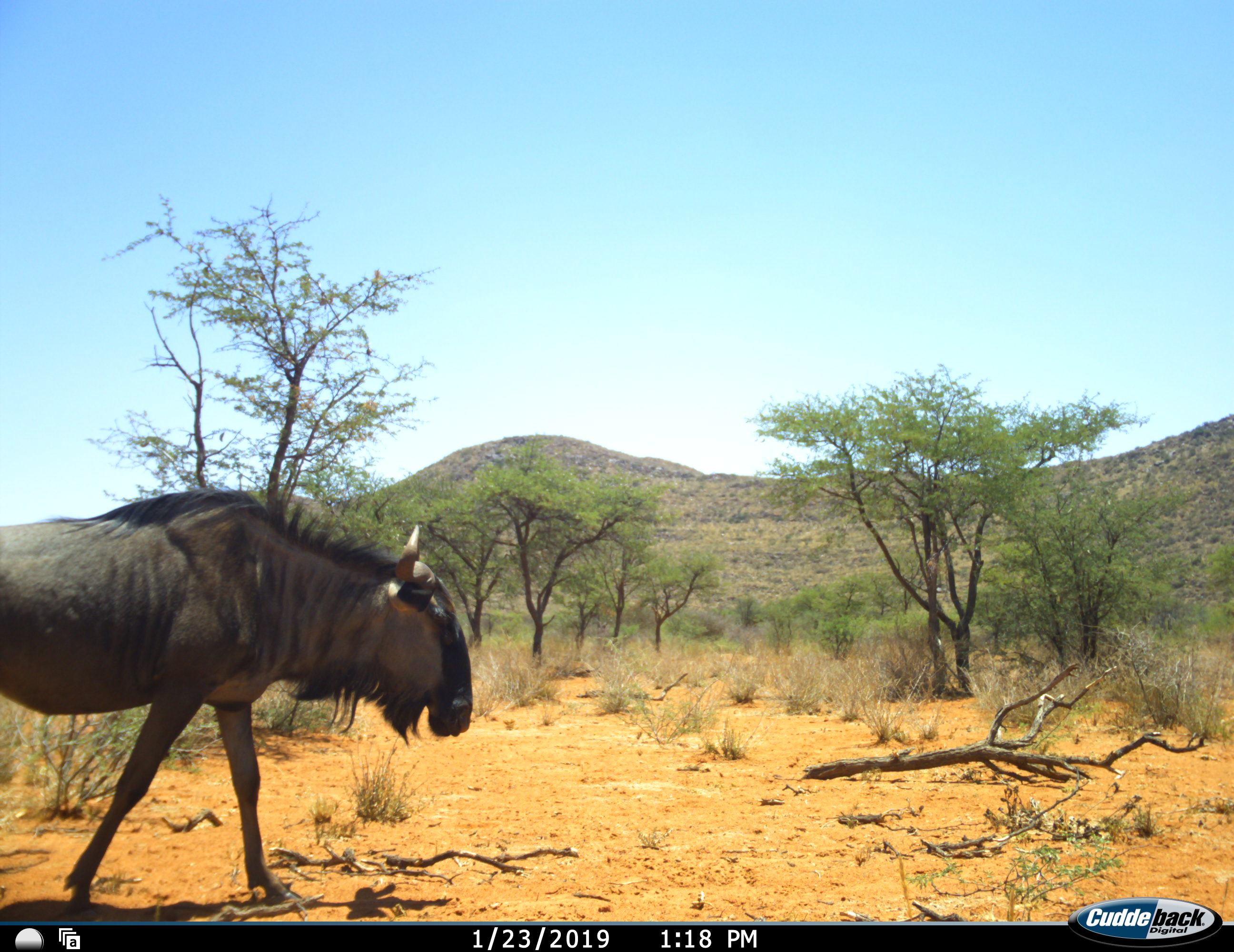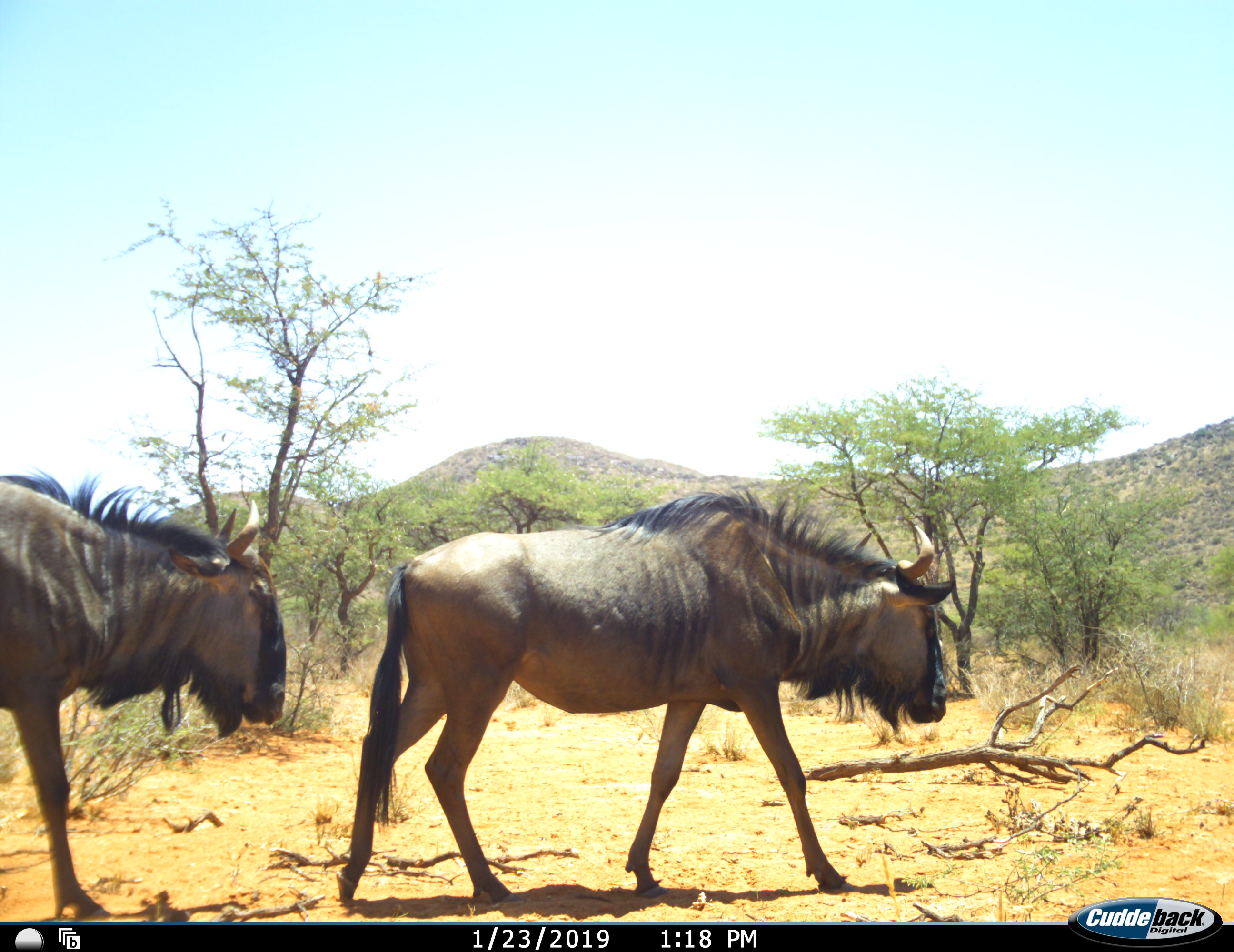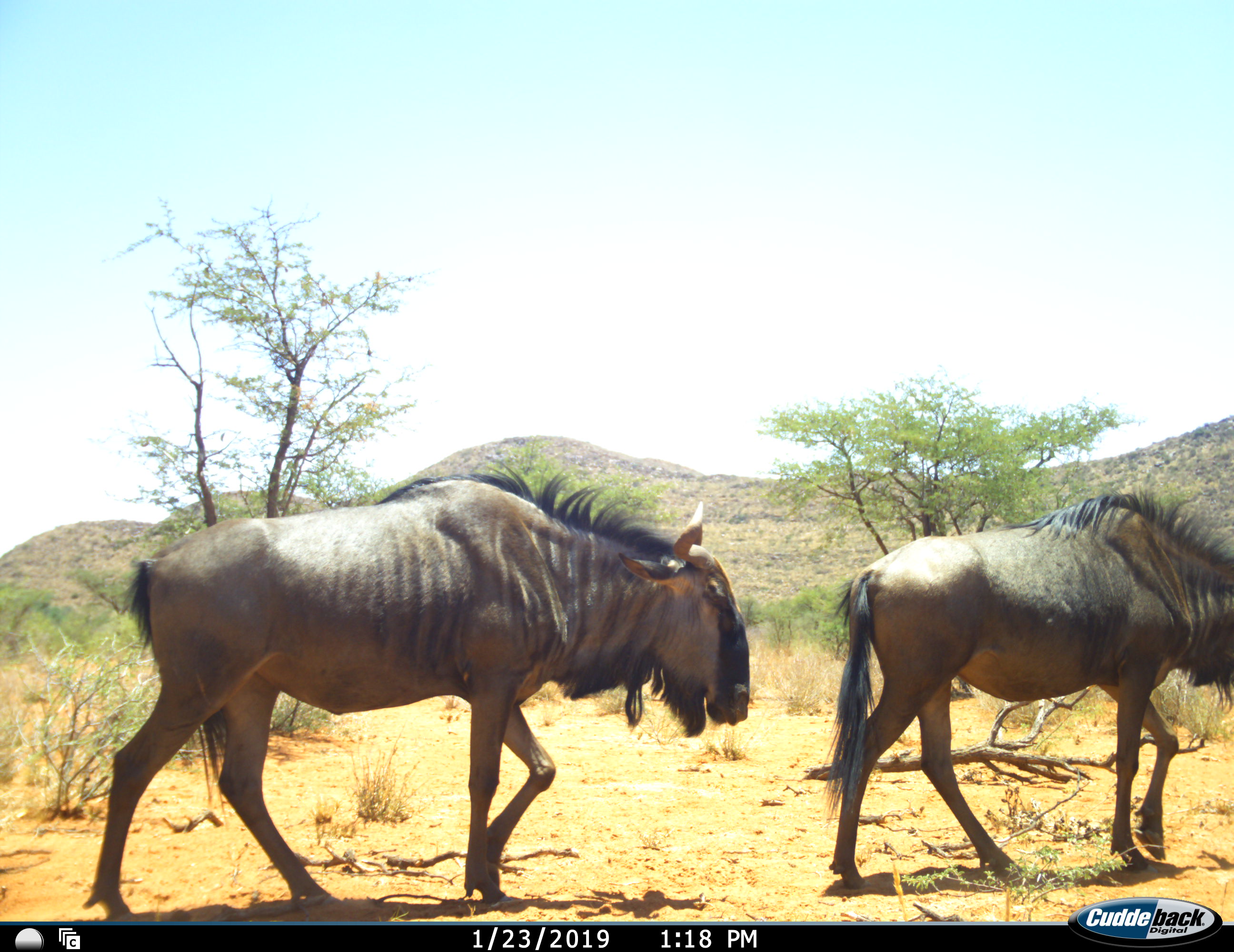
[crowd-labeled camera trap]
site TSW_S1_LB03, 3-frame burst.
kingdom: Animalia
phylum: Chordata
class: Mammalia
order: Artiodactyla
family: Bovidae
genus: Connochaetes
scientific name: Connochaetes taurinus taurinus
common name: blue wildebeest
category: wildebeestblue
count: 2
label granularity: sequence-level